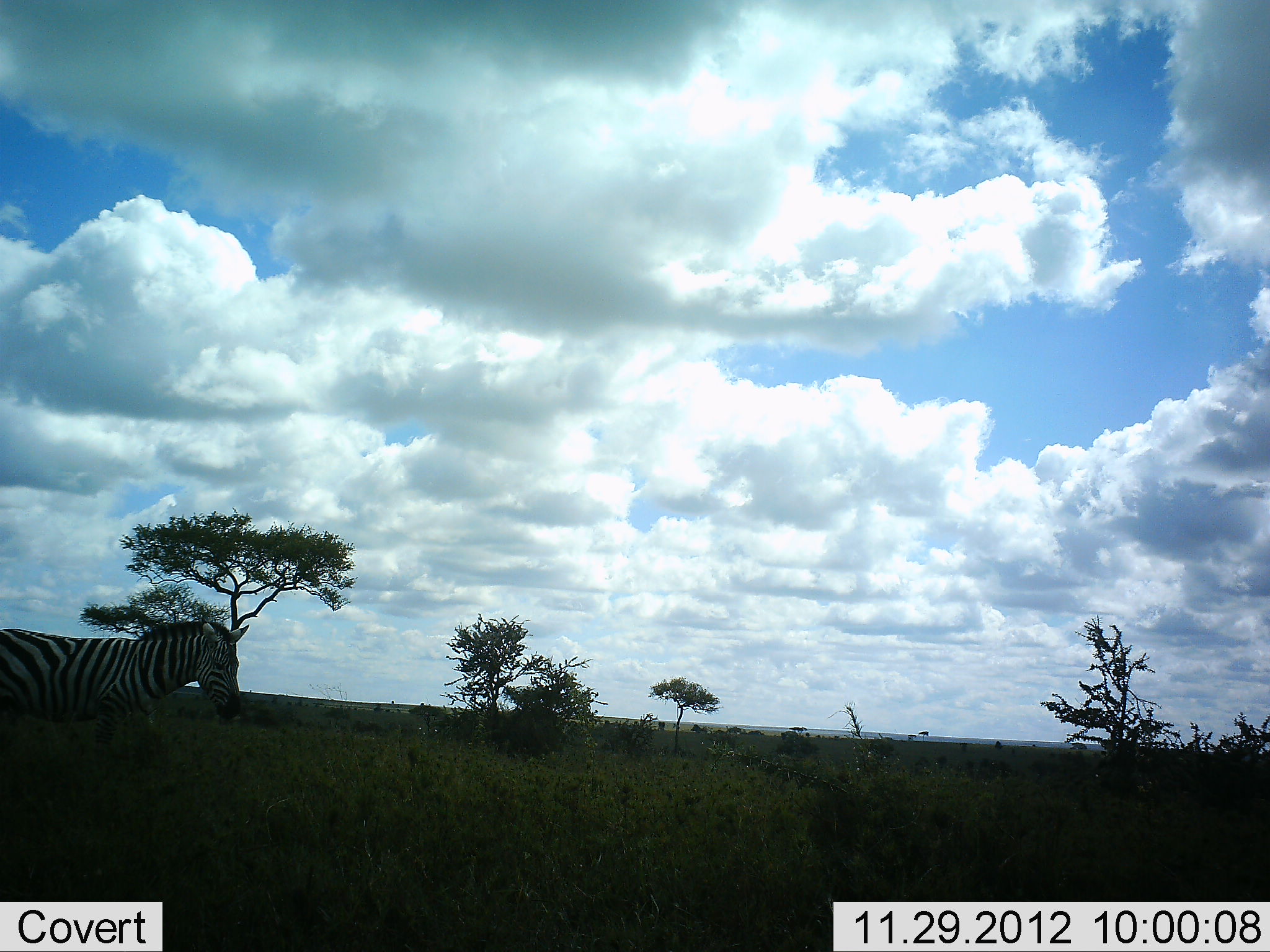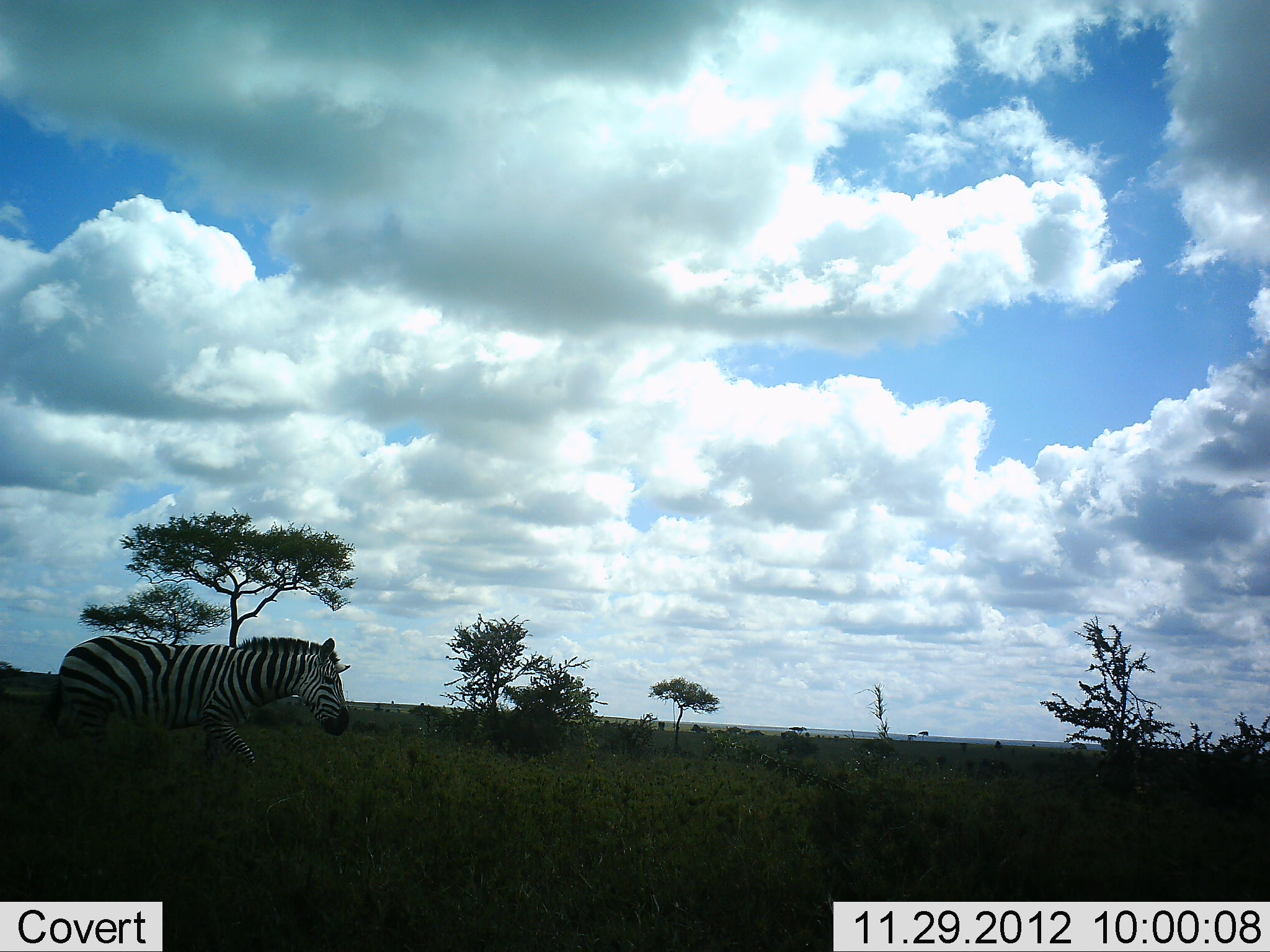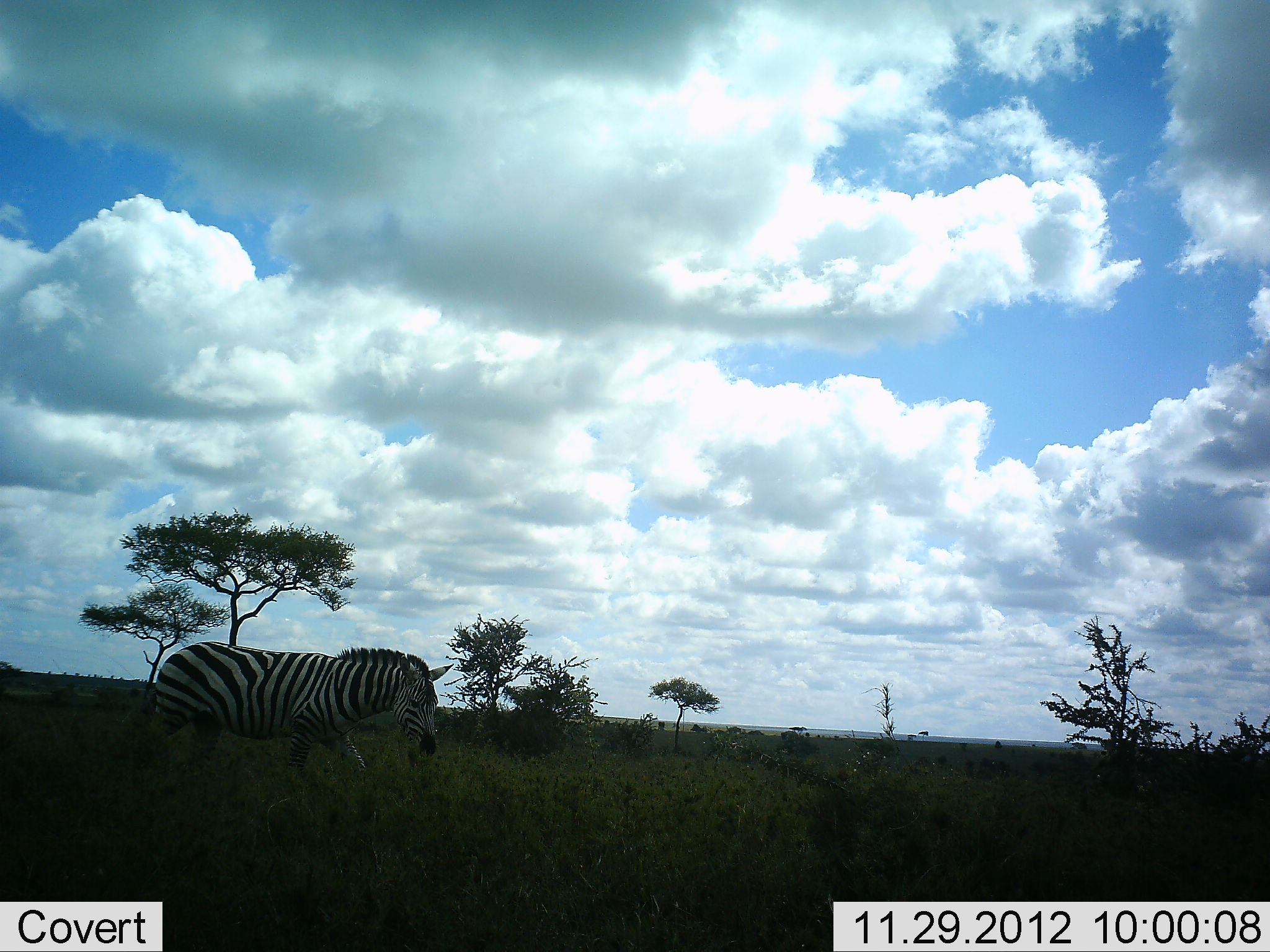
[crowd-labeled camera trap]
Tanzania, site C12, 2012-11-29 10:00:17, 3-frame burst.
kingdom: Animalia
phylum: Chordata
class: Mammalia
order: Perissodactyla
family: Equidae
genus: Equus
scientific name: Equus quagga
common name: plains zebra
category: zebra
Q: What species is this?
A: Zebra (plains zebra) (Equus quagga).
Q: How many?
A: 1.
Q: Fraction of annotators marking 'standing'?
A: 10%.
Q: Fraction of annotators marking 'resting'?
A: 0%.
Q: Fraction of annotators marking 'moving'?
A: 90%.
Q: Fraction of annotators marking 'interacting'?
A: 0%.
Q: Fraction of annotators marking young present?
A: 0%.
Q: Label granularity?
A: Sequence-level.